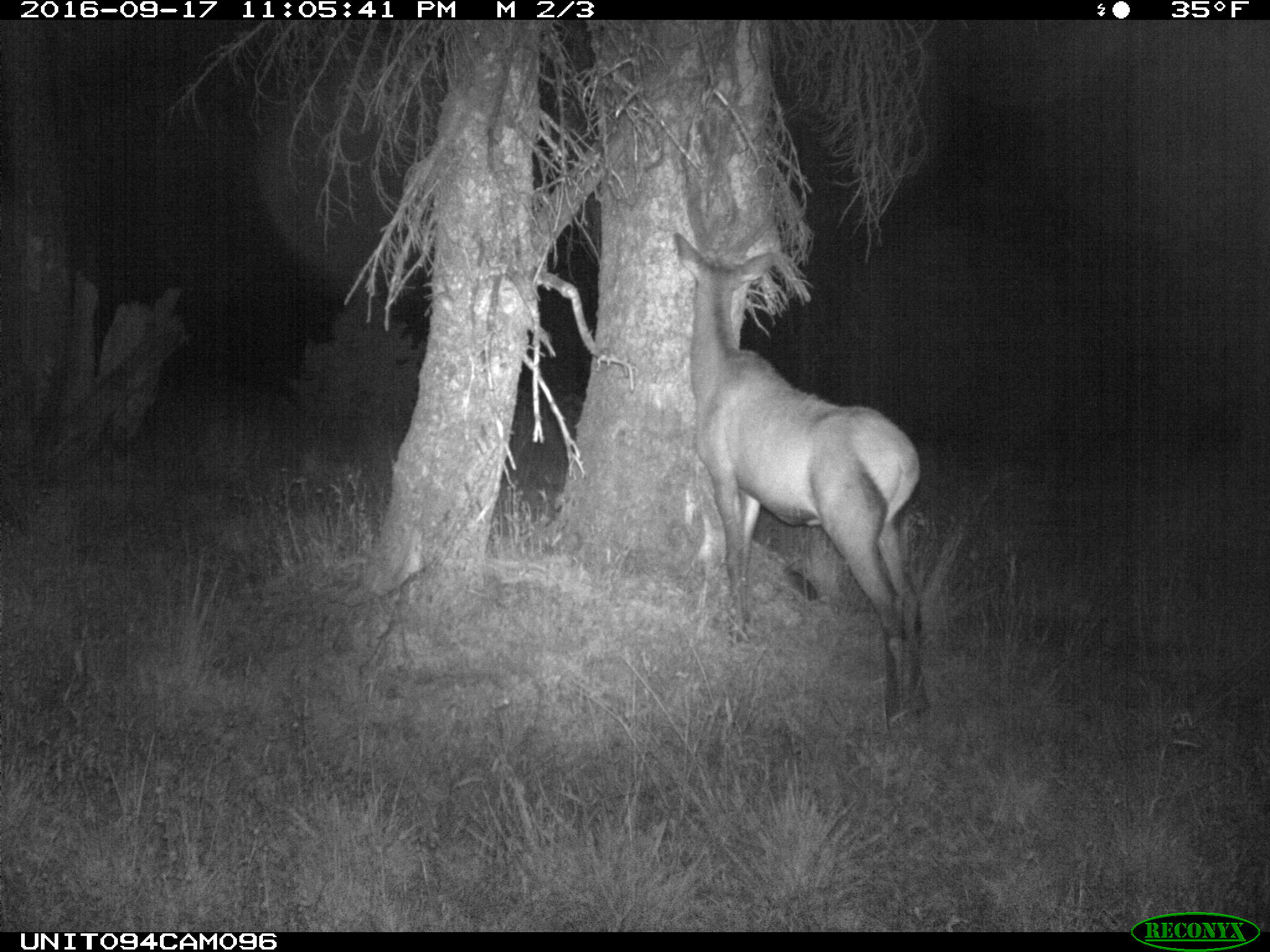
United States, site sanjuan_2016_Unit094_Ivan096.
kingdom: Animalia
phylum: Chordata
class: Mammalia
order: Artiodactyla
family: Cervidae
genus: Cervus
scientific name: Cervus elaphus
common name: red deer